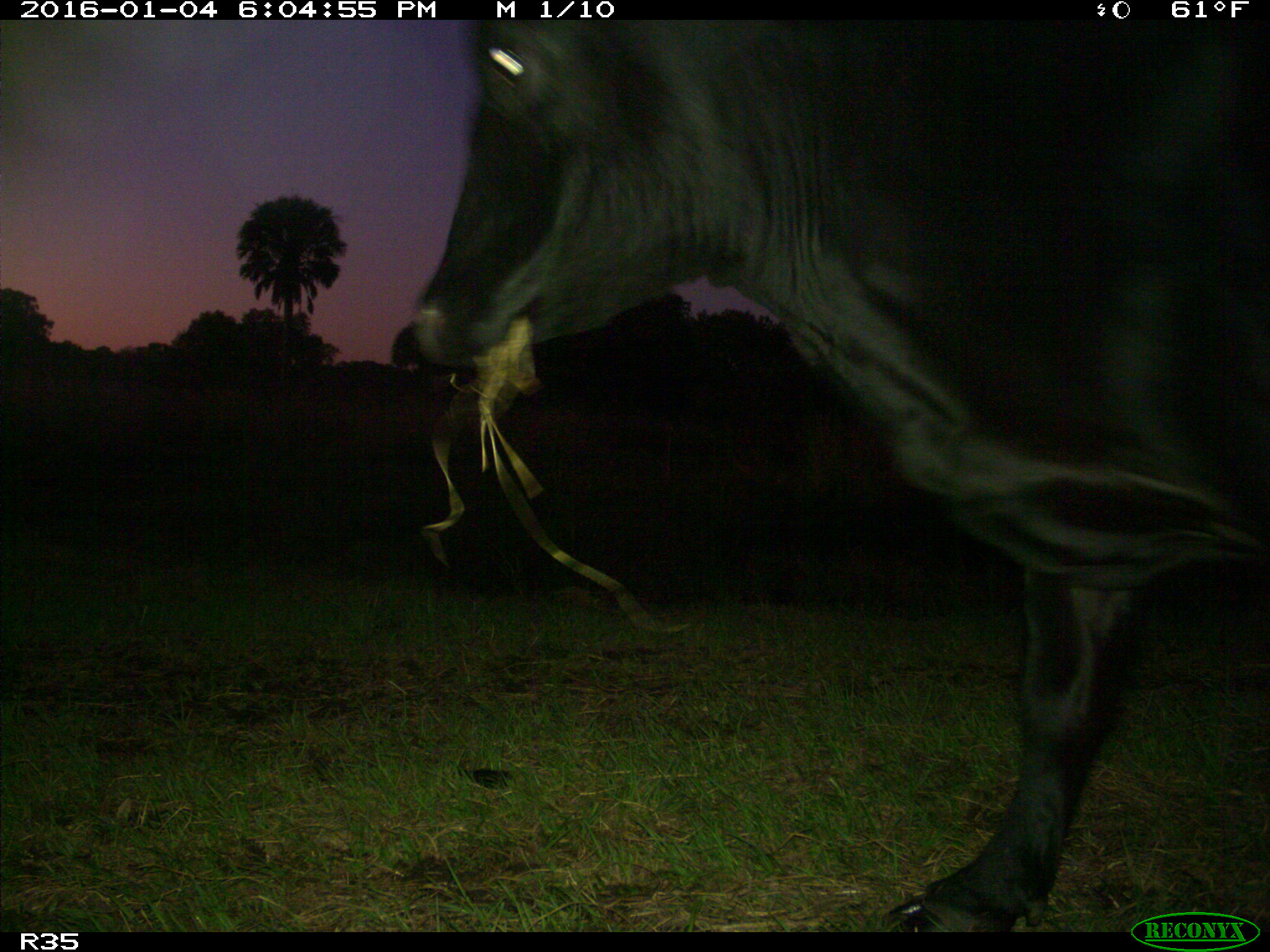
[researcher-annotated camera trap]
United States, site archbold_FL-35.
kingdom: Animalia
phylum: Chordata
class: Mammalia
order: Artiodactyla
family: Bovidae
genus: Bos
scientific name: Bos taurus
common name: domestic cow